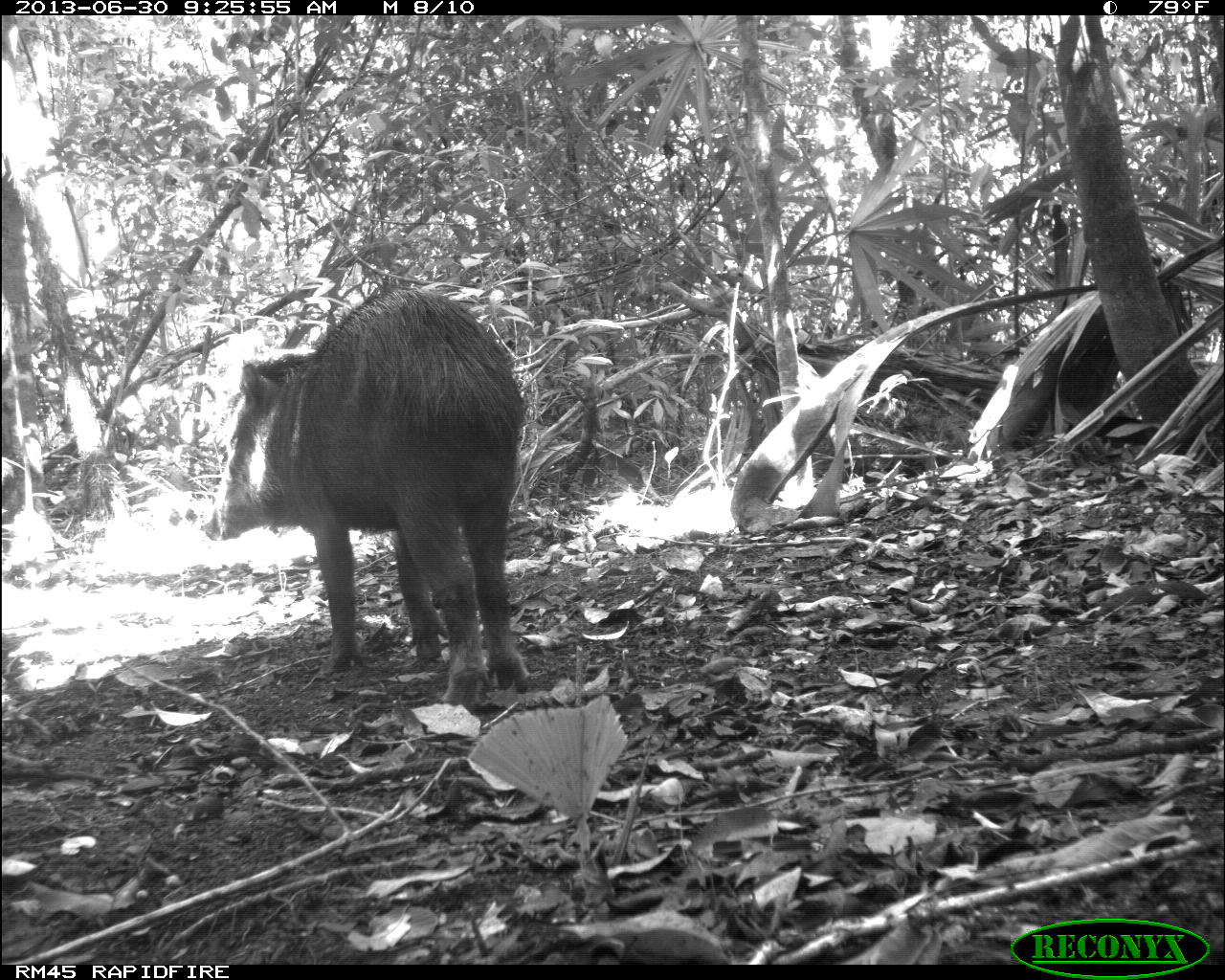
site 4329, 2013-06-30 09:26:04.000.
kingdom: Animalia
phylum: Chordata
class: Mammalia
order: Artiodactyla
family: Tayassuidae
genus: Tayassu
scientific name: Tayassu pecari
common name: white-lipped peccary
Tayassu pecari (white-lipped peccary), count 3.